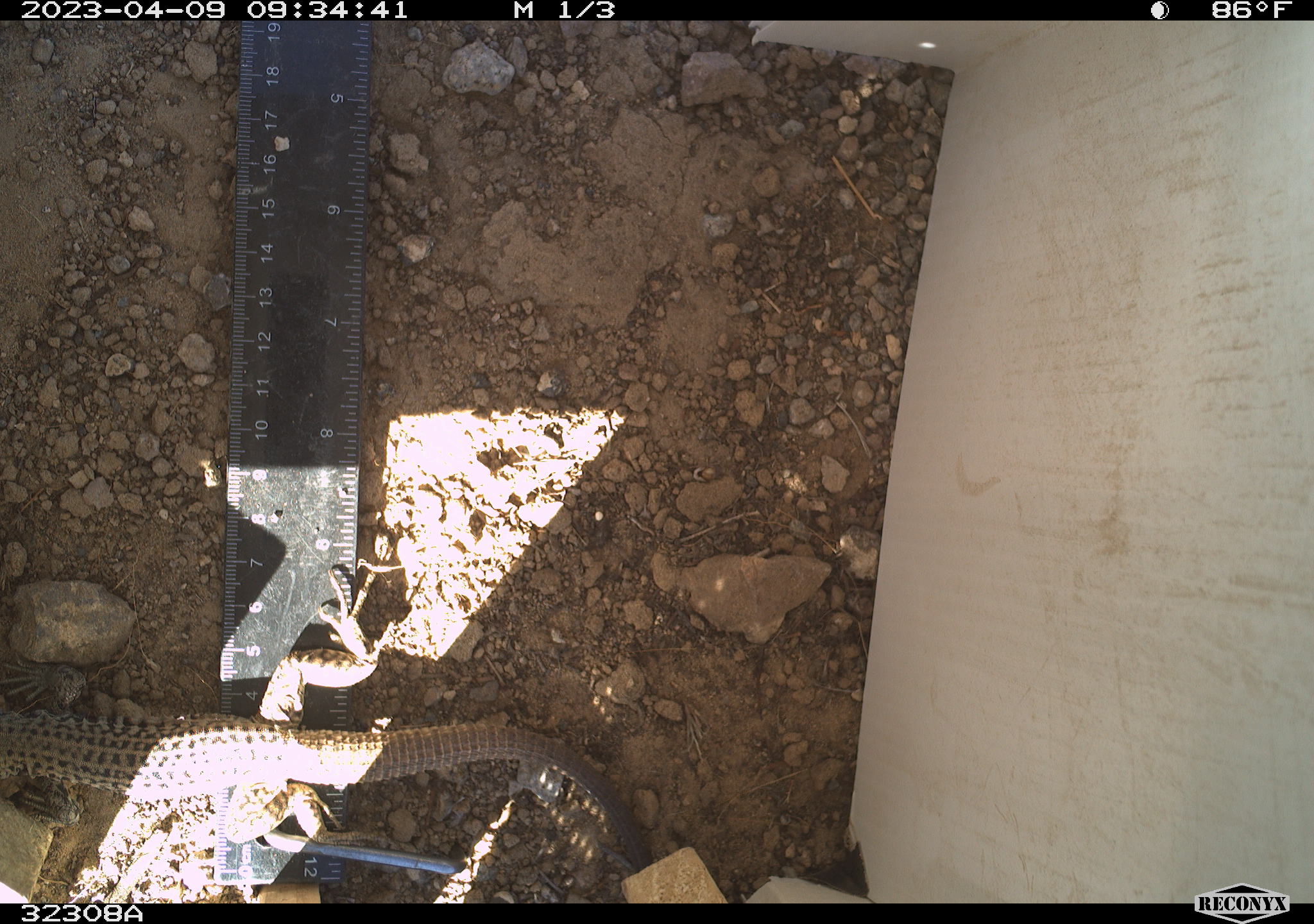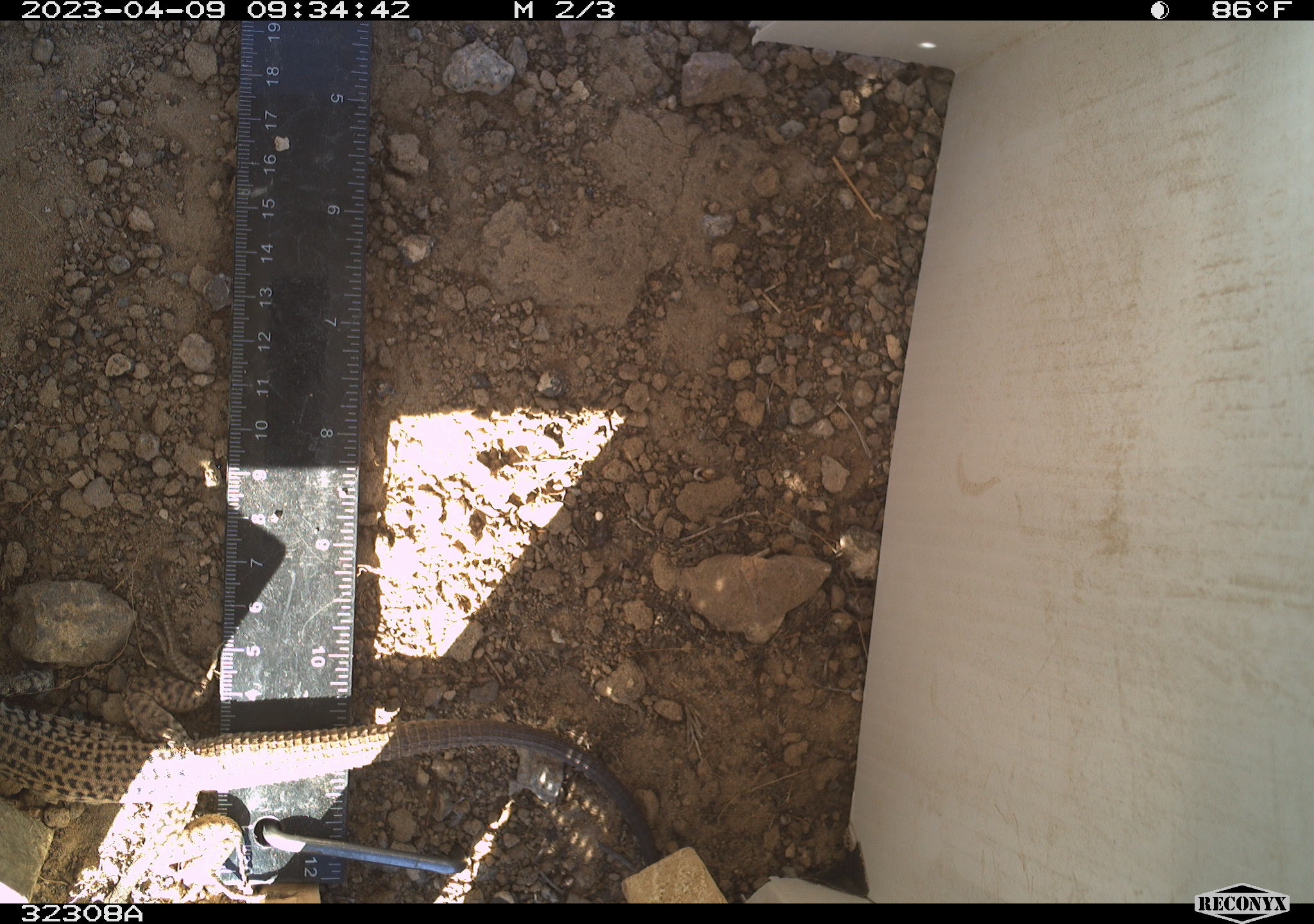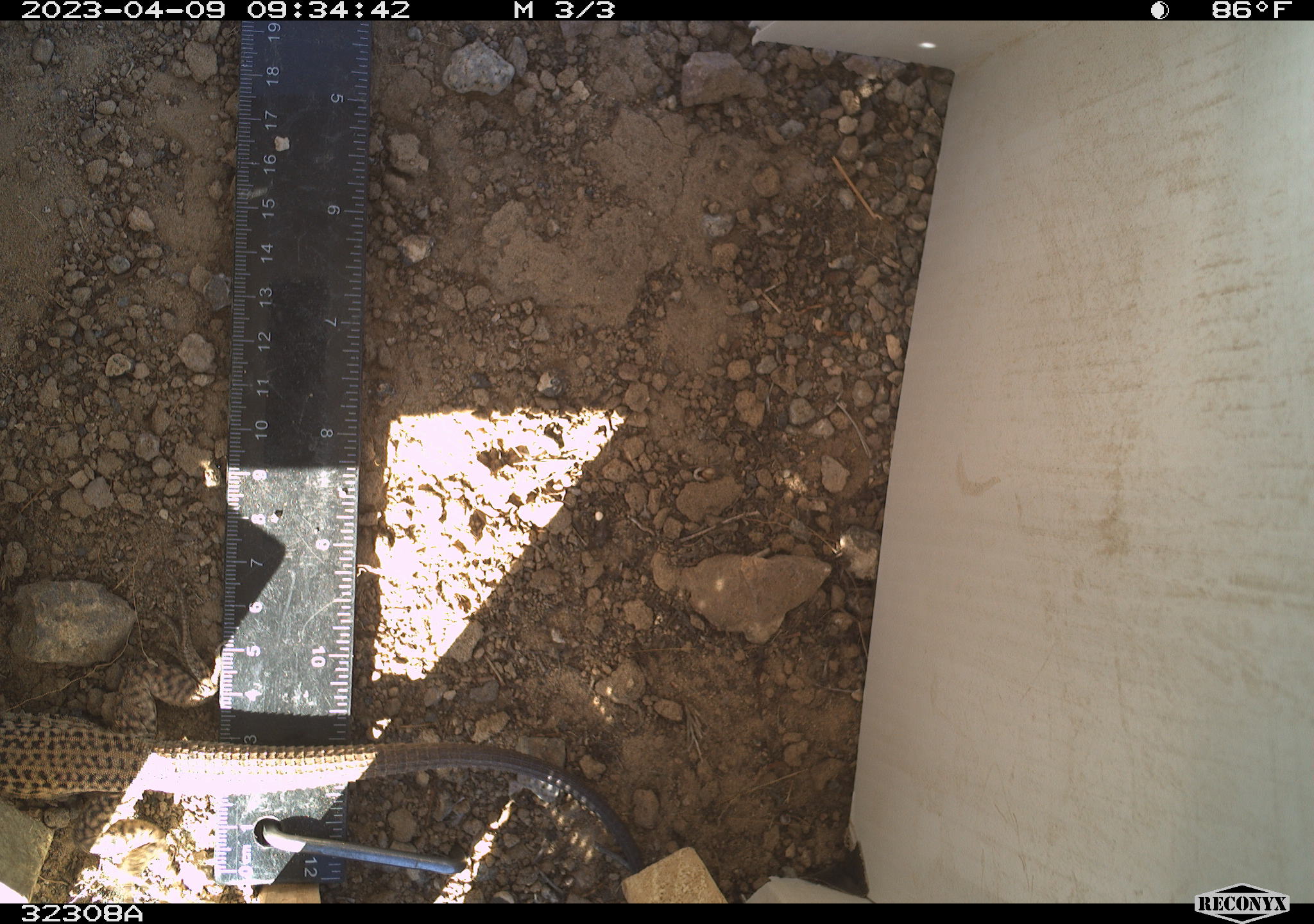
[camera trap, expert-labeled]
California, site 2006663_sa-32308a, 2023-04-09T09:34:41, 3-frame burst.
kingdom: Animalia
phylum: Chordata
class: Reptilia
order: Squamata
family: Teiidae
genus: Aspidoscelis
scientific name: Aspidoscelis tigris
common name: western whiptail